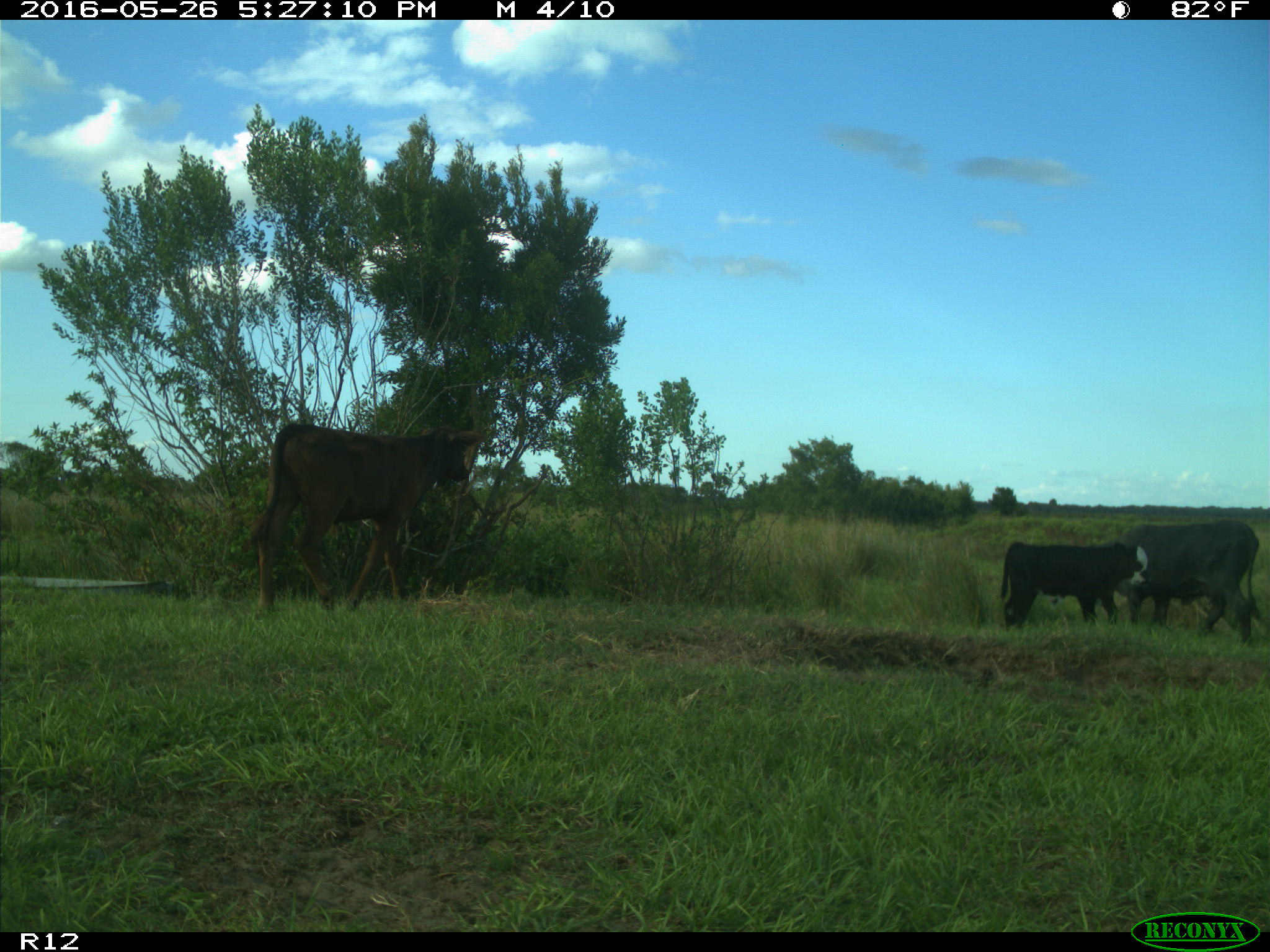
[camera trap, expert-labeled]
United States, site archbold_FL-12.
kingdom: Animalia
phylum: Chordata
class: Mammalia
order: Artiodactyla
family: Bovidae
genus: Bos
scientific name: Bos taurus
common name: domestic cow